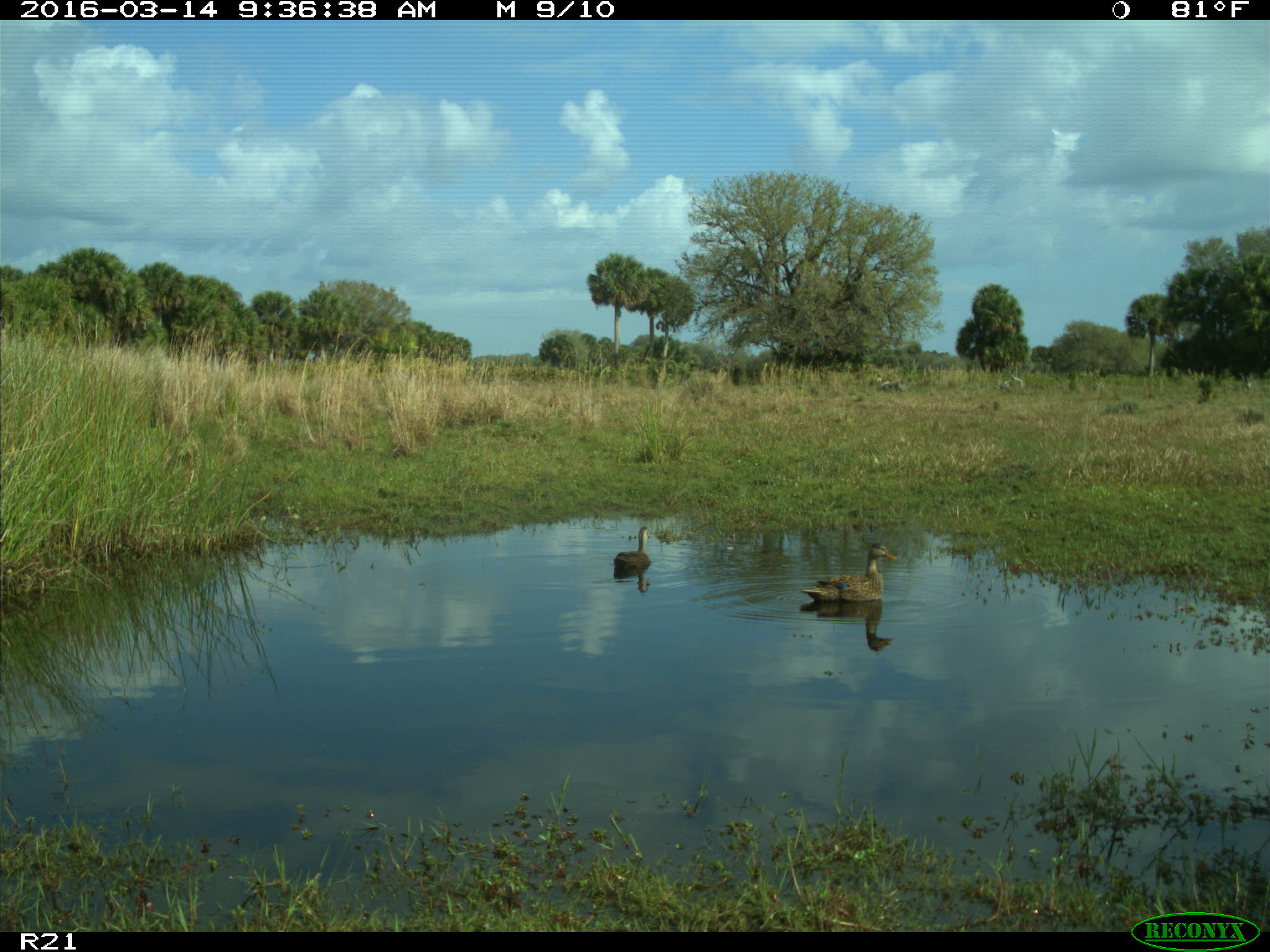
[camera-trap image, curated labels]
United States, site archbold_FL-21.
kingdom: Animalia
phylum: Chordata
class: Aves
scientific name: Aves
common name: birds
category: unidentified bird